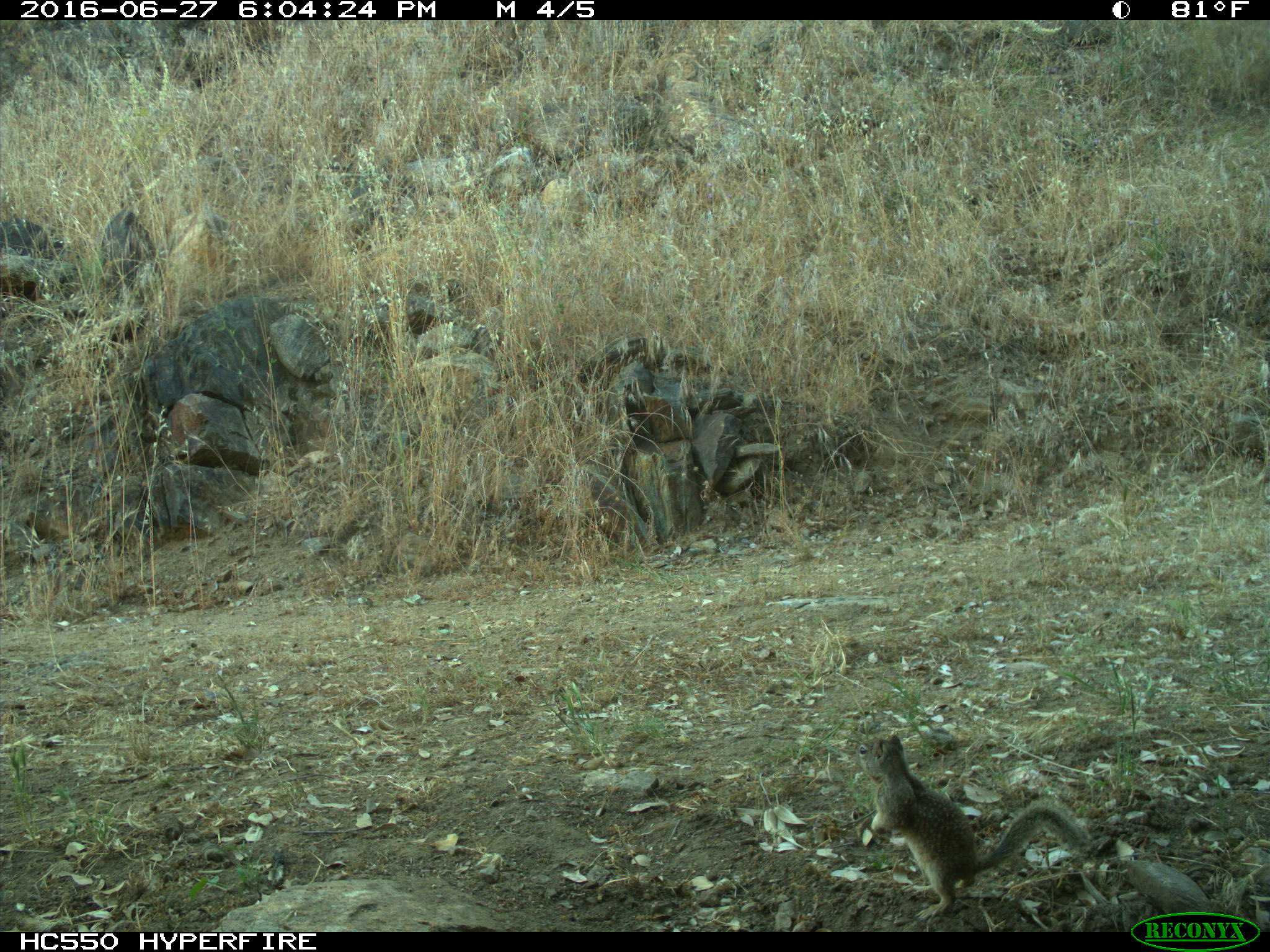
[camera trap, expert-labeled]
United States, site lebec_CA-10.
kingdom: Animalia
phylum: Chordata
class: Mammalia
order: Rodentia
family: Sciuridae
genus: Otospermophilus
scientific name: Otospermophilus beecheyi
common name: california ground squirrel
Otospermophilus beecheyi (california ground squirrel).